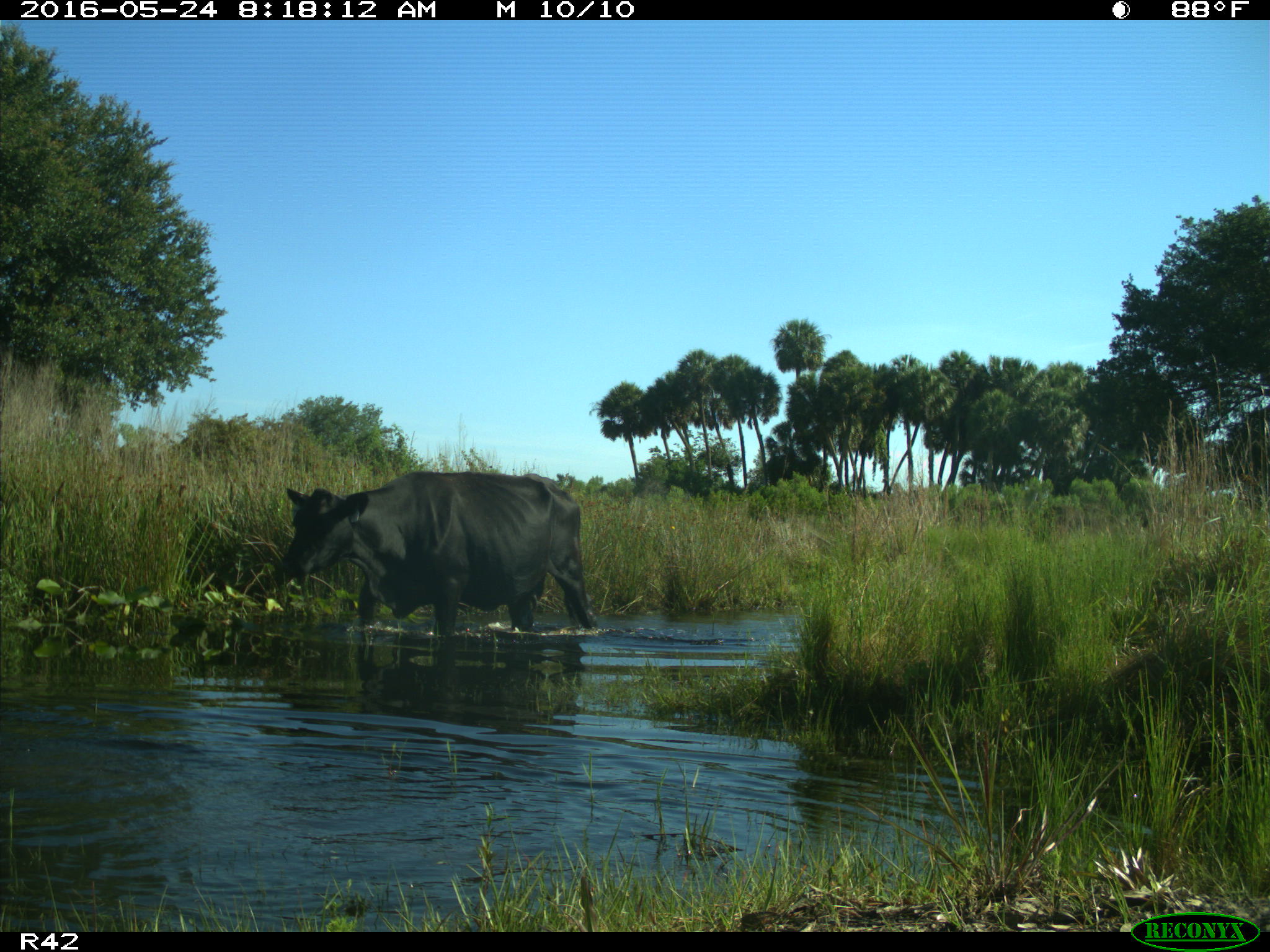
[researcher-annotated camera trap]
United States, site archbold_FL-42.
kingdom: Animalia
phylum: Chordata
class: Mammalia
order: Artiodactyla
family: Bovidae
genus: Bos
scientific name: Bos taurus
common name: domestic cow